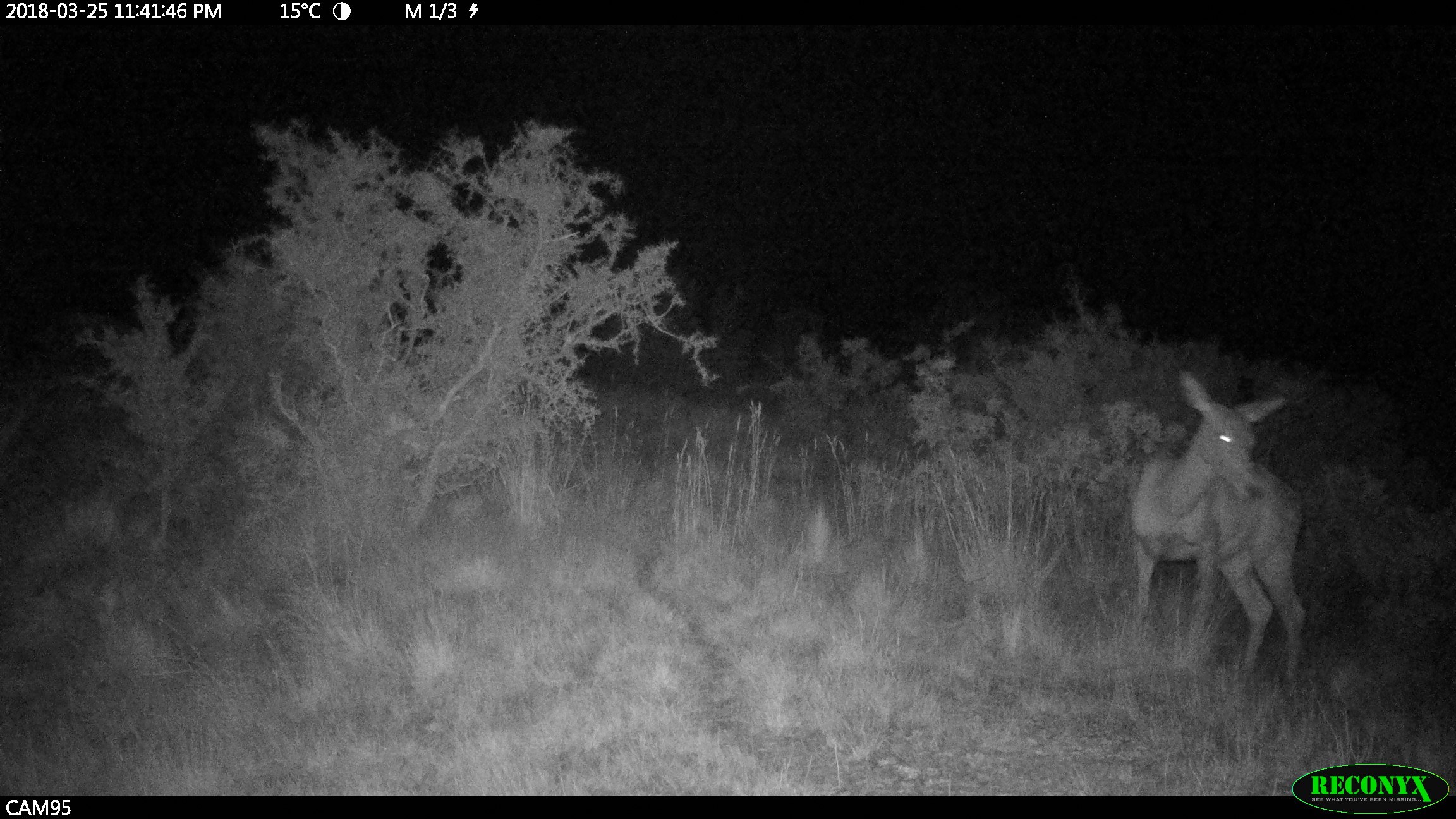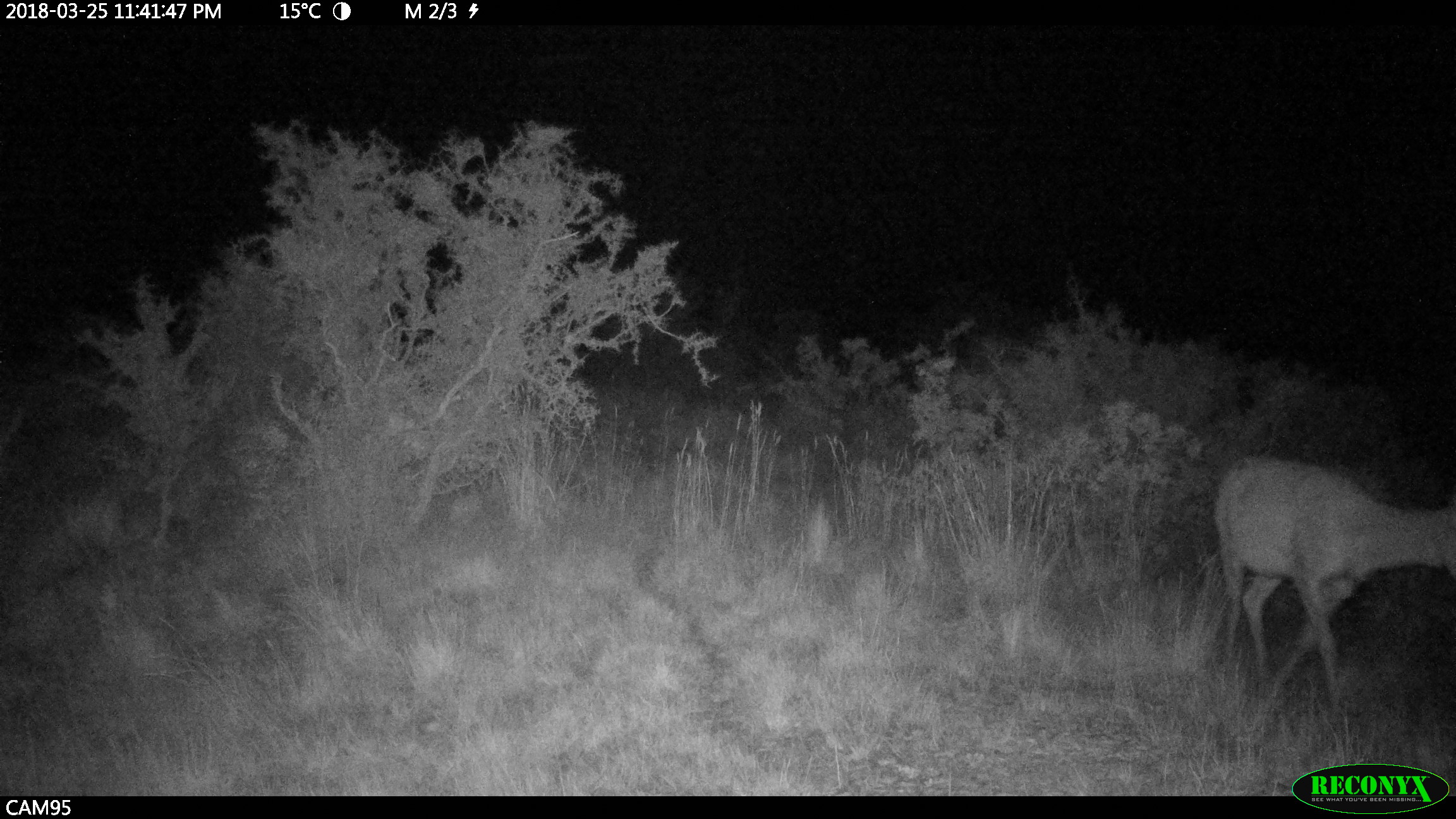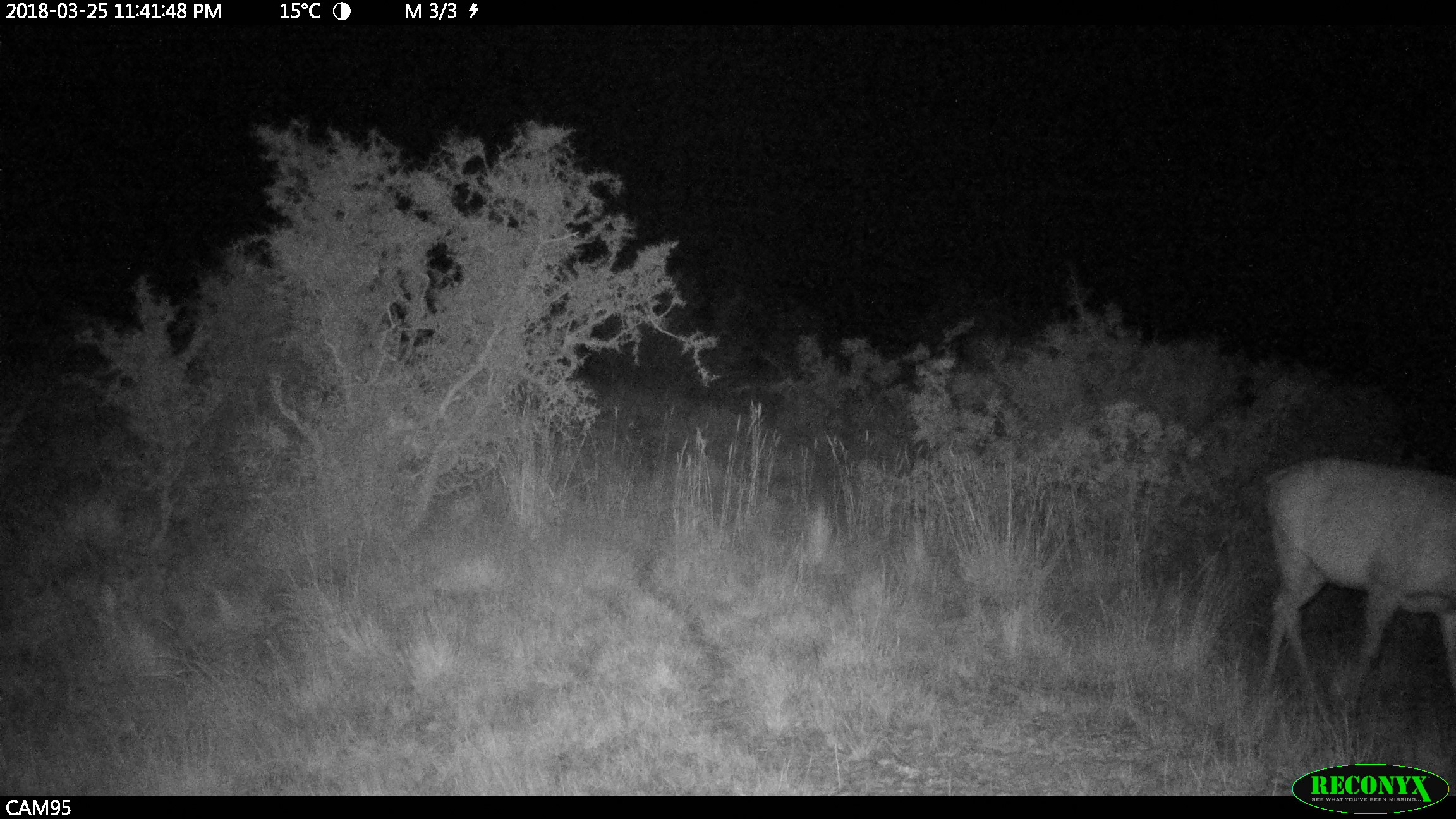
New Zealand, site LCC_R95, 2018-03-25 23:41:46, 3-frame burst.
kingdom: Animalia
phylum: Chordata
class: Mammalia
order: Artiodactyla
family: Cervidae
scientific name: Cervidae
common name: deer